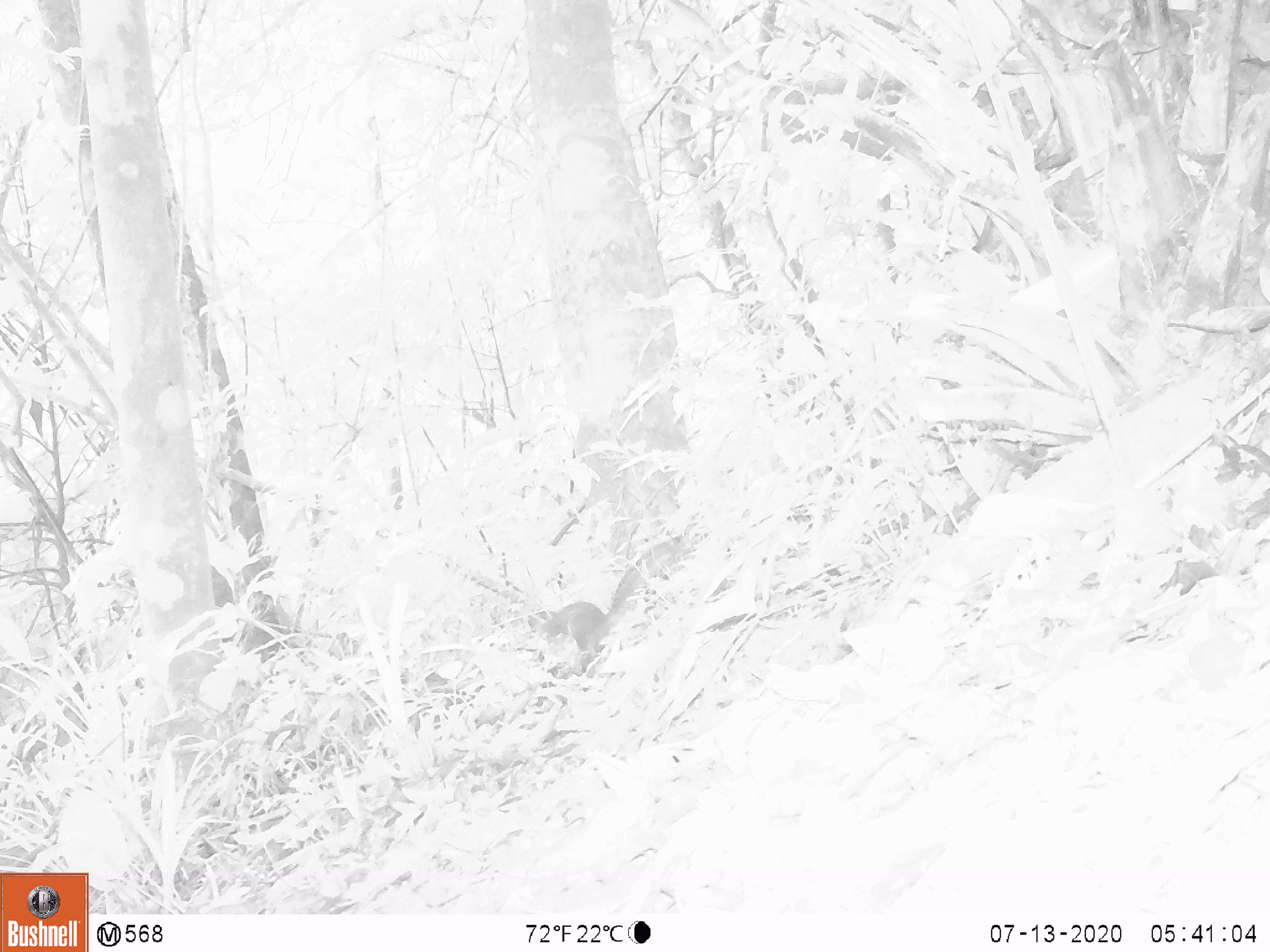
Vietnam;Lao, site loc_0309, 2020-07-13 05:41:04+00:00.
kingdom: Animalia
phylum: Chordata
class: Mammalia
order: Rodentia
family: Sciuridae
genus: Dremomys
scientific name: Dremomys rufigenis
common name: red-cheeked squirrel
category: red cheeked squirrel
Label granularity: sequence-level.